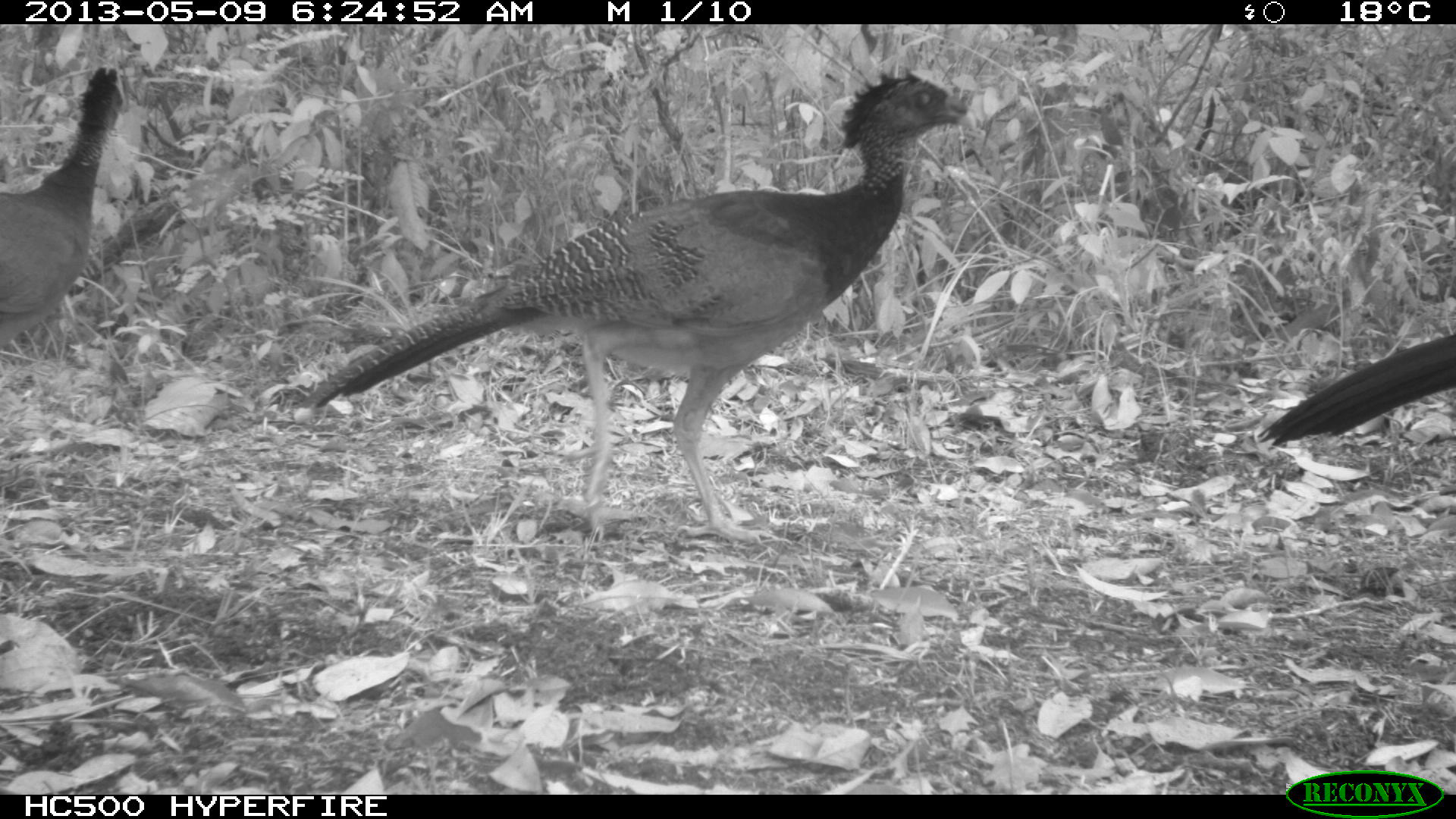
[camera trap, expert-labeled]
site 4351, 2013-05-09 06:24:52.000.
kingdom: Animalia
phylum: Chordata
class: Aves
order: Galliformes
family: Cracidae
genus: Crax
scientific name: Crax rubra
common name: great curassow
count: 3